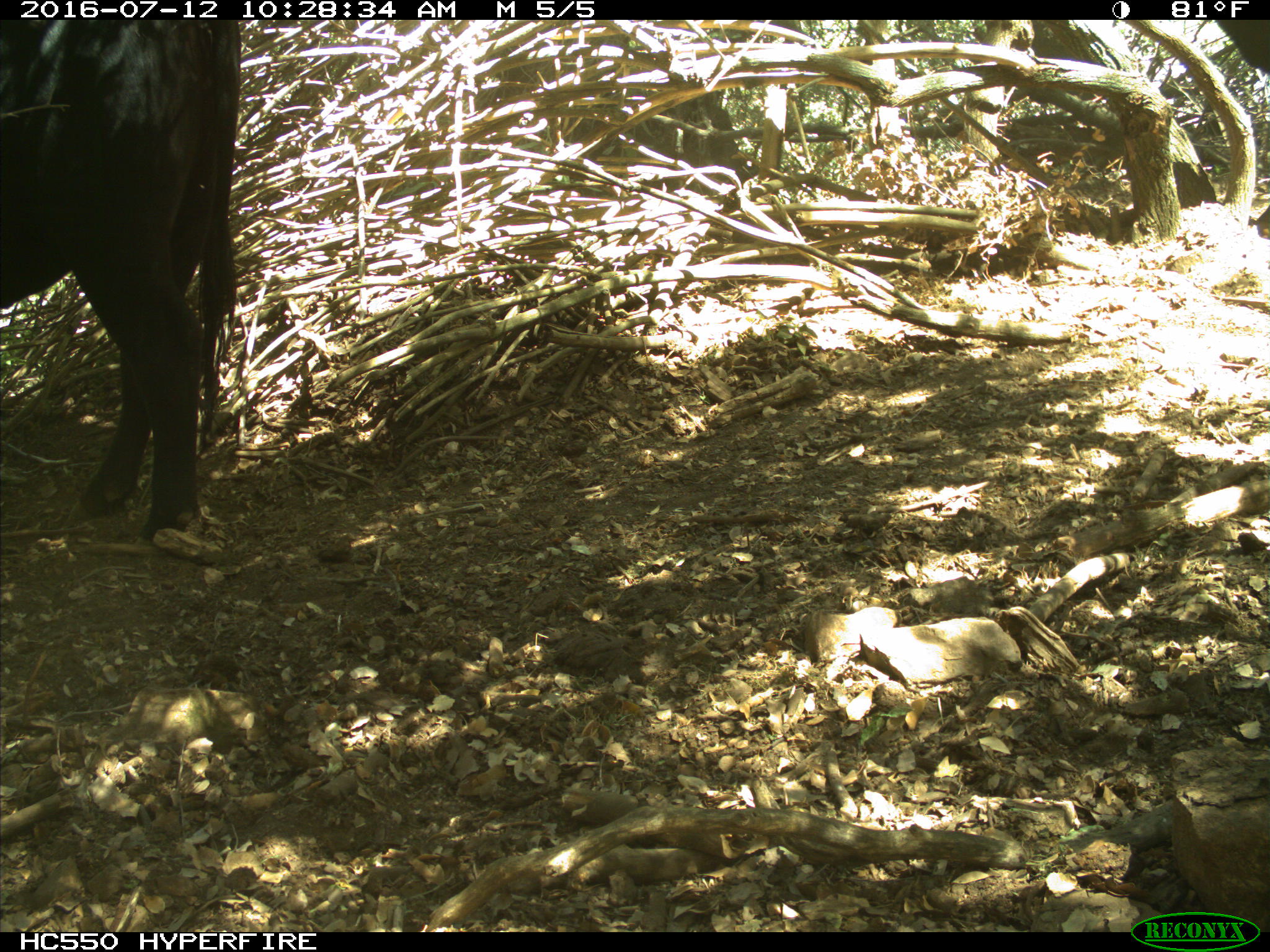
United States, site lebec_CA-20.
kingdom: Animalia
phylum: Chordata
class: Mammalia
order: Artiodactyla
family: Bovidae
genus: Bos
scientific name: Bos taurus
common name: domestic cow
Bos taurus (domestic cow).